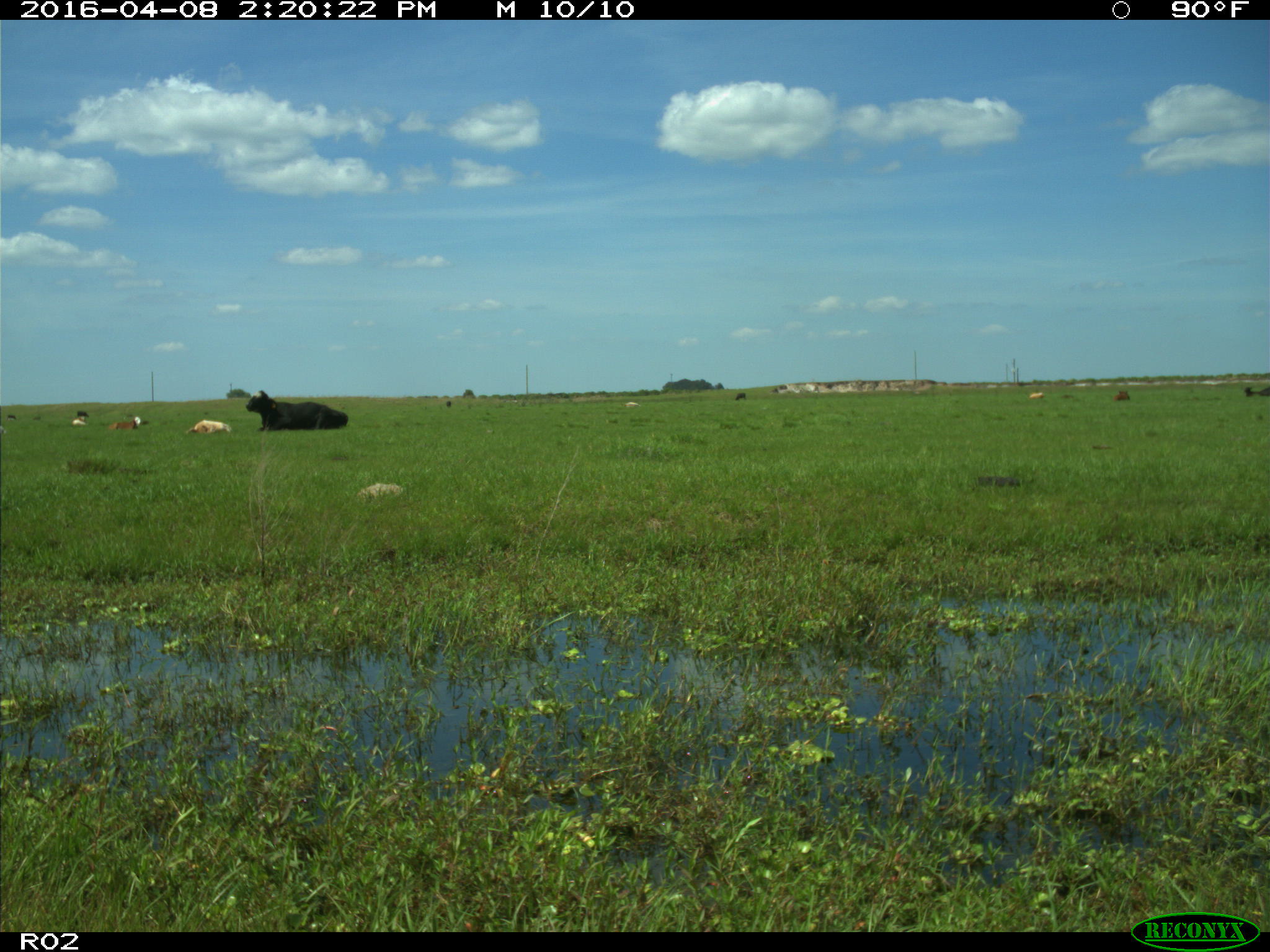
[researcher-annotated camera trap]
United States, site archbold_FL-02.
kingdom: Animalia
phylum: Chordata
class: Mammalia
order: Artiodactyla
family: Bovidae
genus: Bos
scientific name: Bos taurus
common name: domestic cow